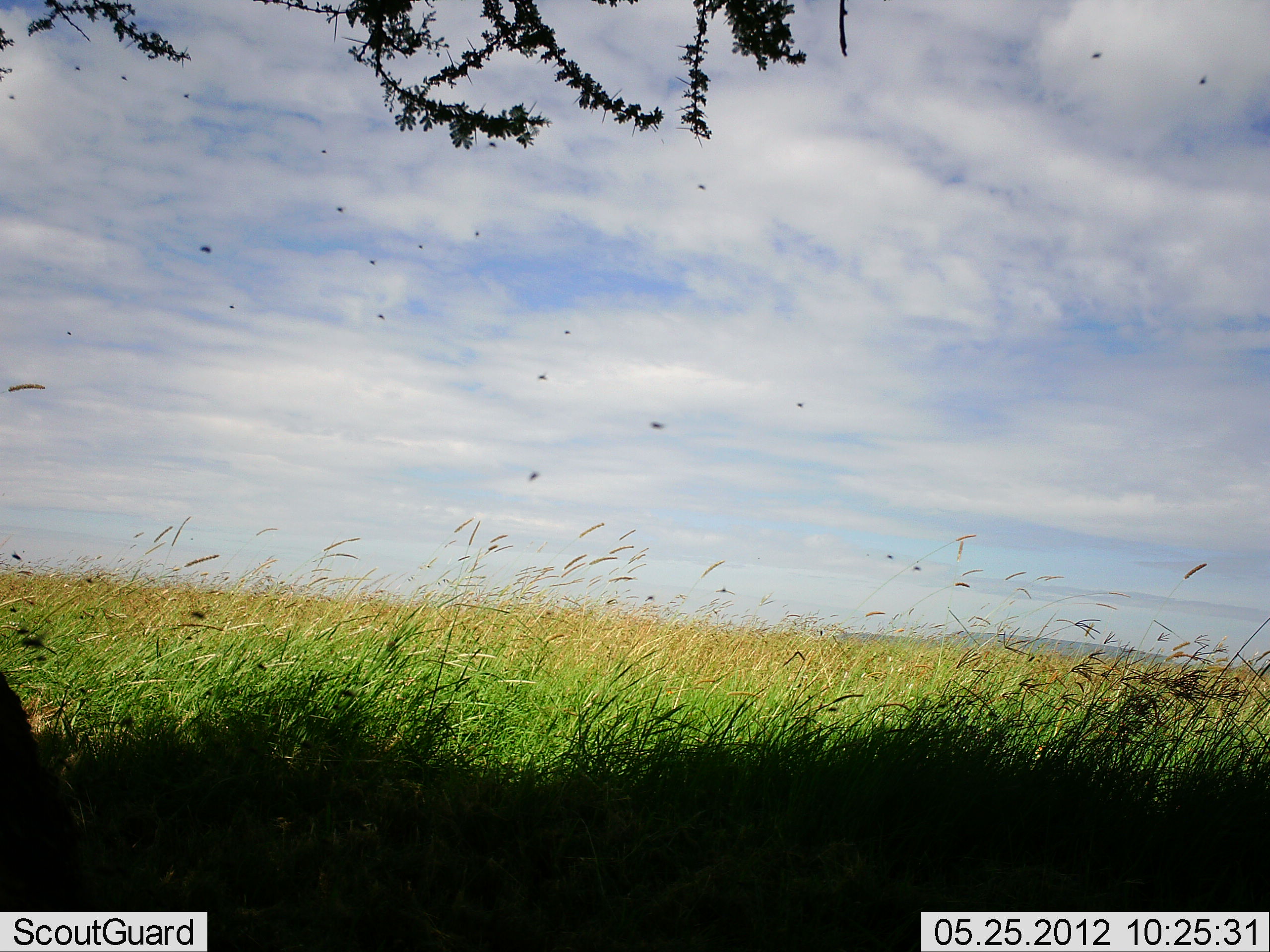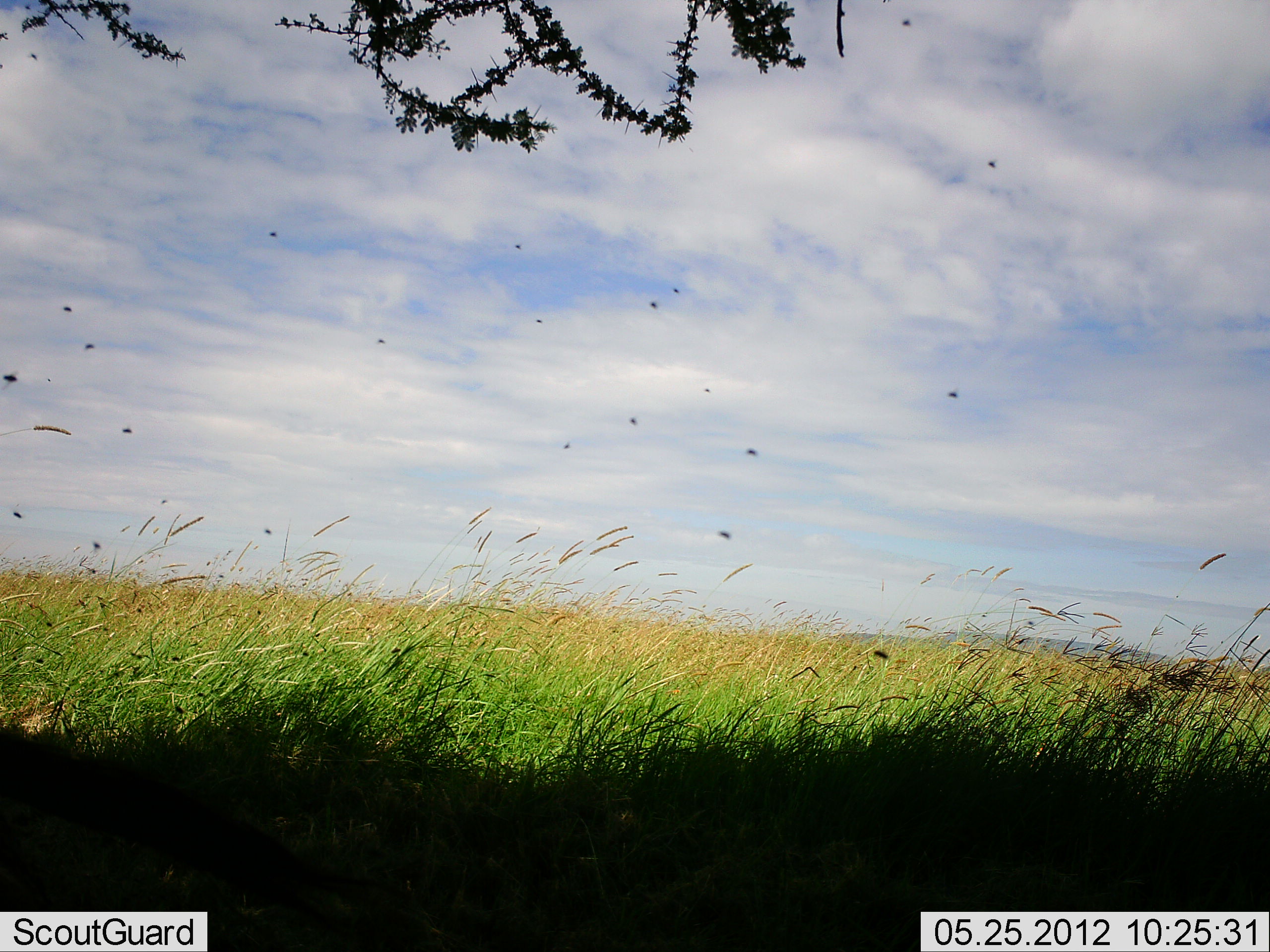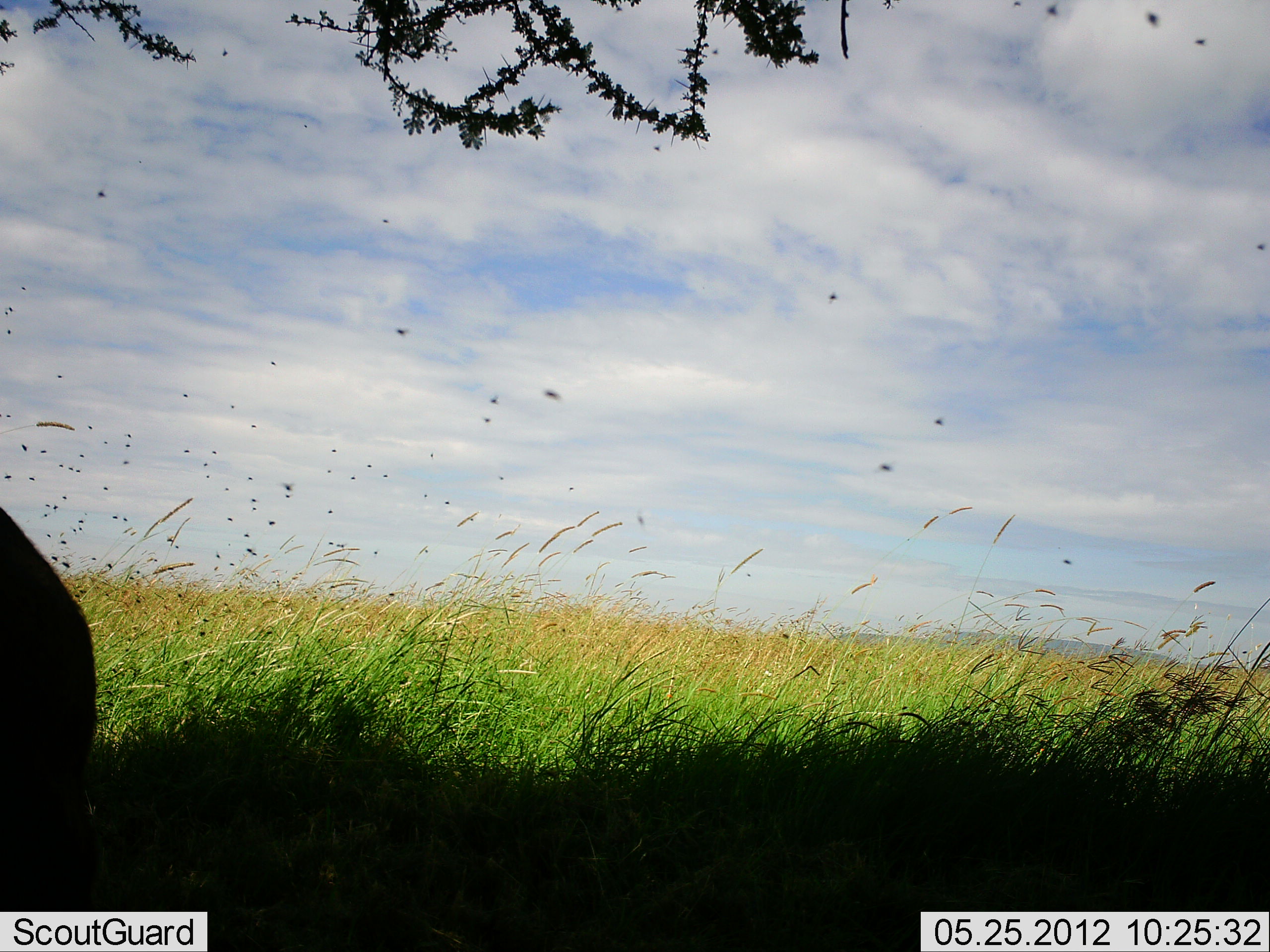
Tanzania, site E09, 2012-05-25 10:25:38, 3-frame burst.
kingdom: Animalia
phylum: Chordata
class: Mammalia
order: Artiodactyla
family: Bovidae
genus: Syncerus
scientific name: Syncerus caffer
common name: cape buffalo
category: buffalo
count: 1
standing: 60%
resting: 40%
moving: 0%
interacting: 0%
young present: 0%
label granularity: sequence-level